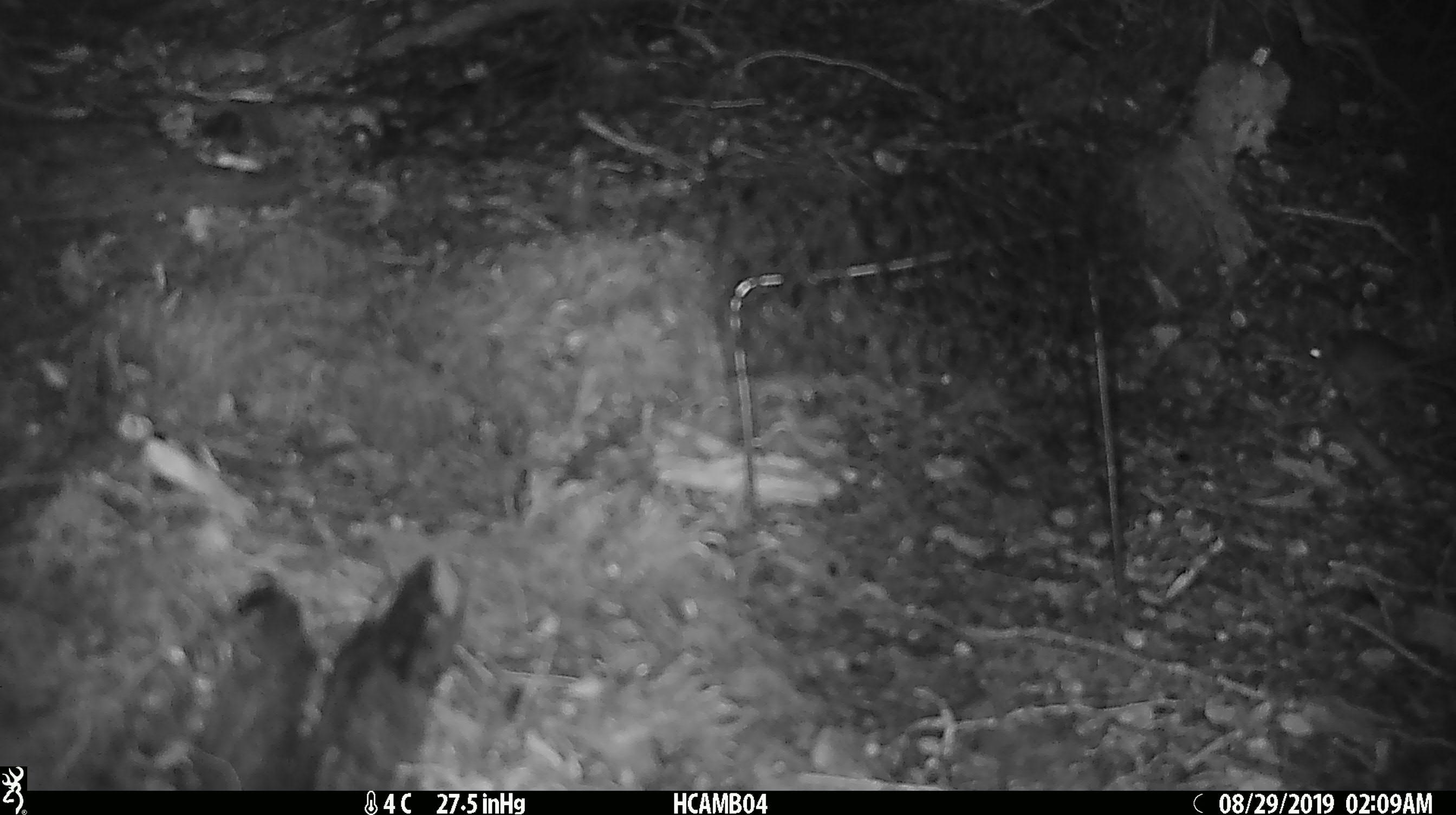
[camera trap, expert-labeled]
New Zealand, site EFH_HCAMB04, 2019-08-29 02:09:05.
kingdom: Animalia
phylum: Chordata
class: Mammalia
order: Rodentia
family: Muridae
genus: Mus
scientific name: Mus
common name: mouse